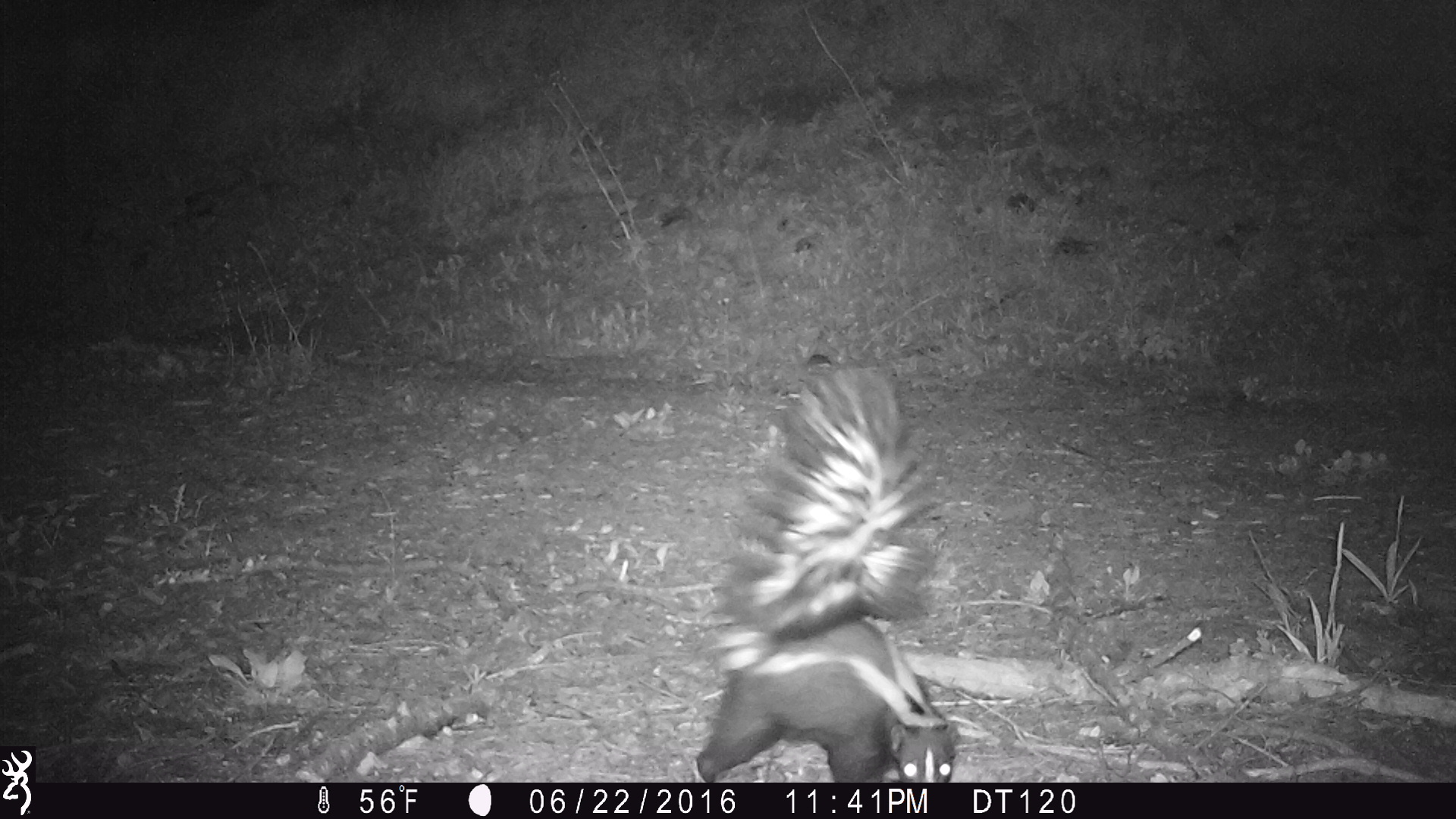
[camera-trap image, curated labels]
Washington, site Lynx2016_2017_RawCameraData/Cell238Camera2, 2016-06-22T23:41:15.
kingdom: Animalia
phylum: Chordata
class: Mammalia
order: Carnivora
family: Mephitidae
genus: Mephitis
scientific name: Mephitis mephitis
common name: striped skunk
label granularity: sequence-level